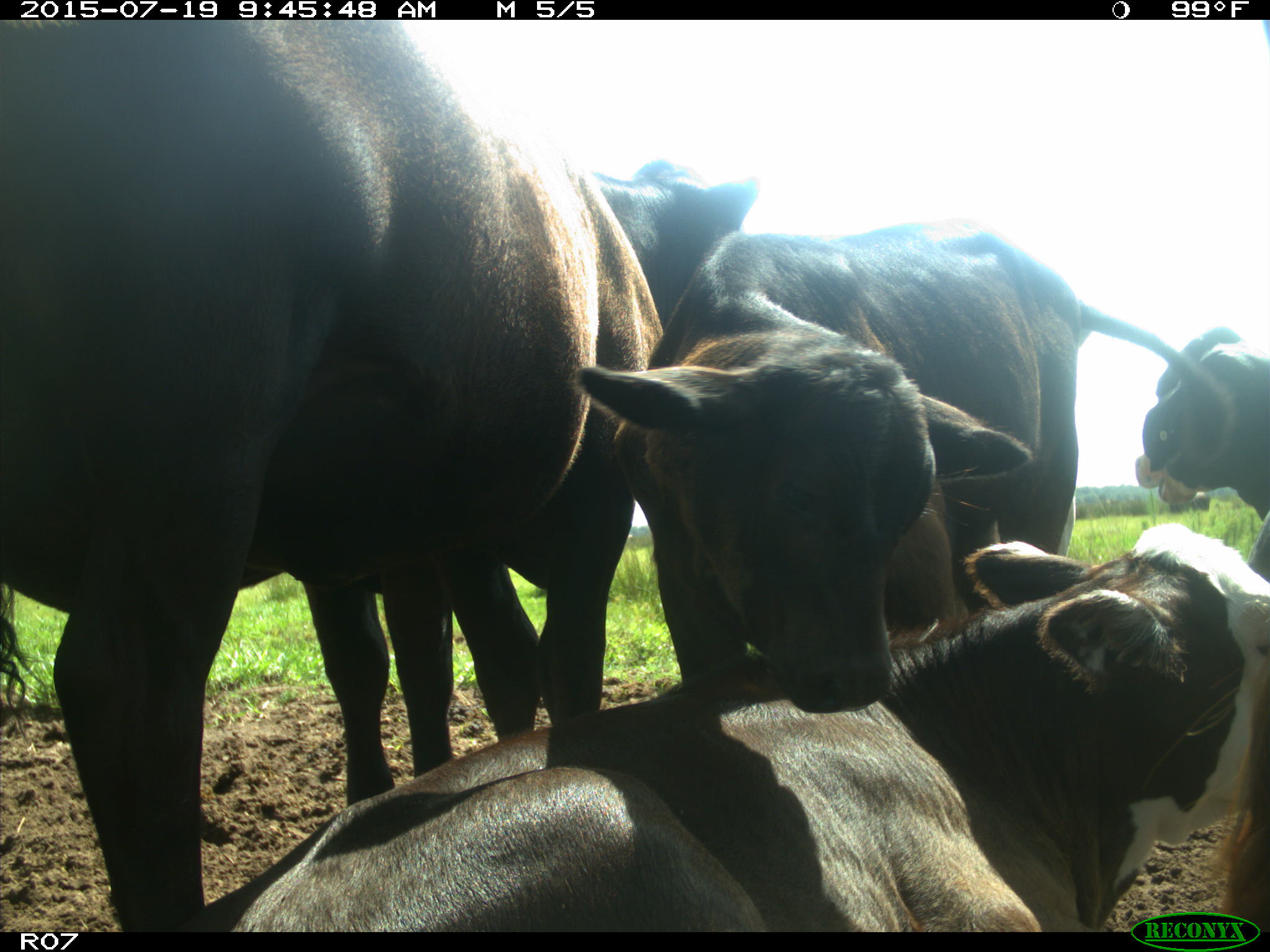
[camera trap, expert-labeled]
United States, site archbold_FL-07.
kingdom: Animalia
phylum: Chordata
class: Mammalia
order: Artiodactyla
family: Bovidae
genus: Bos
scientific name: Bos taurus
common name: domestic cow